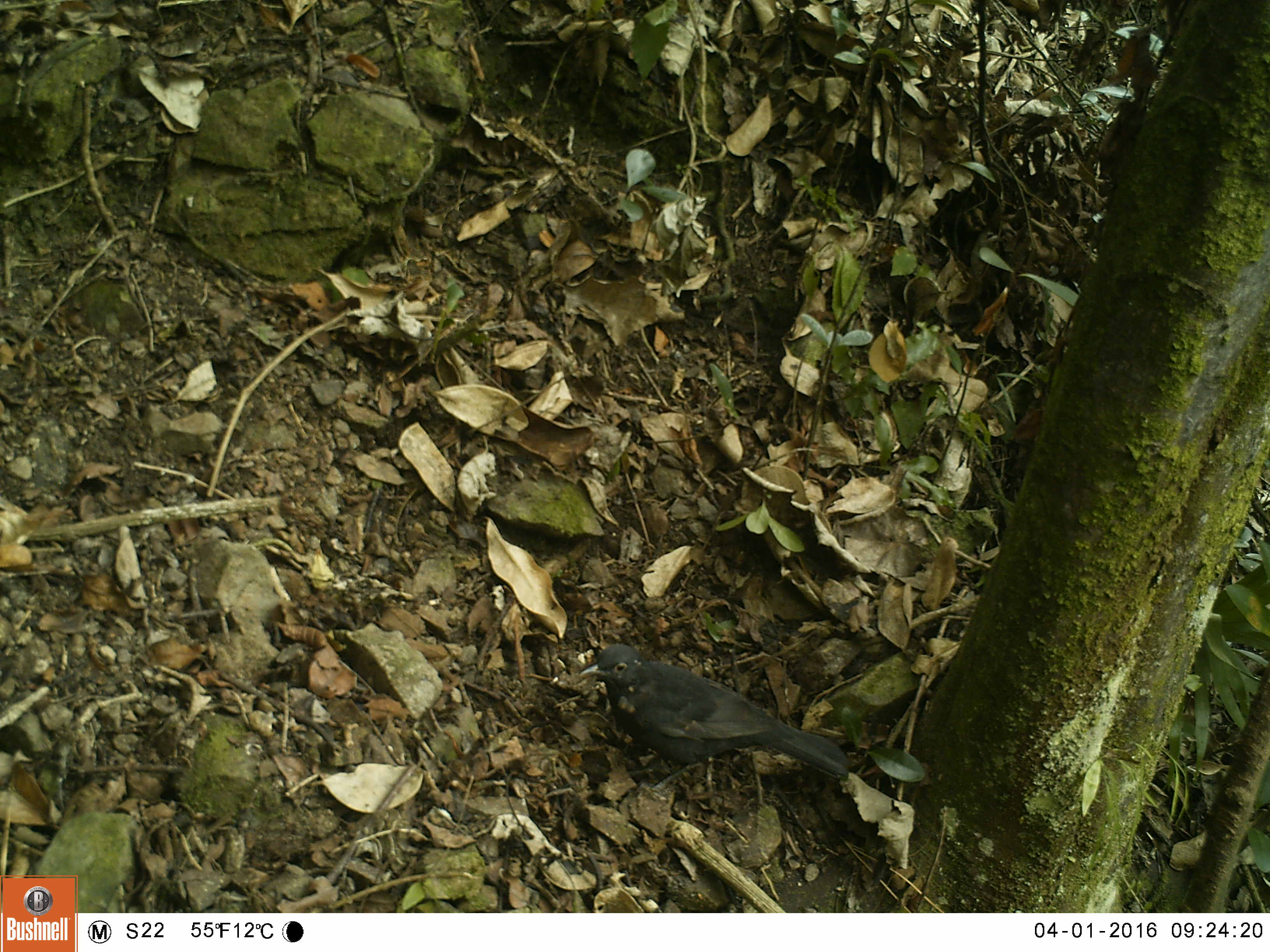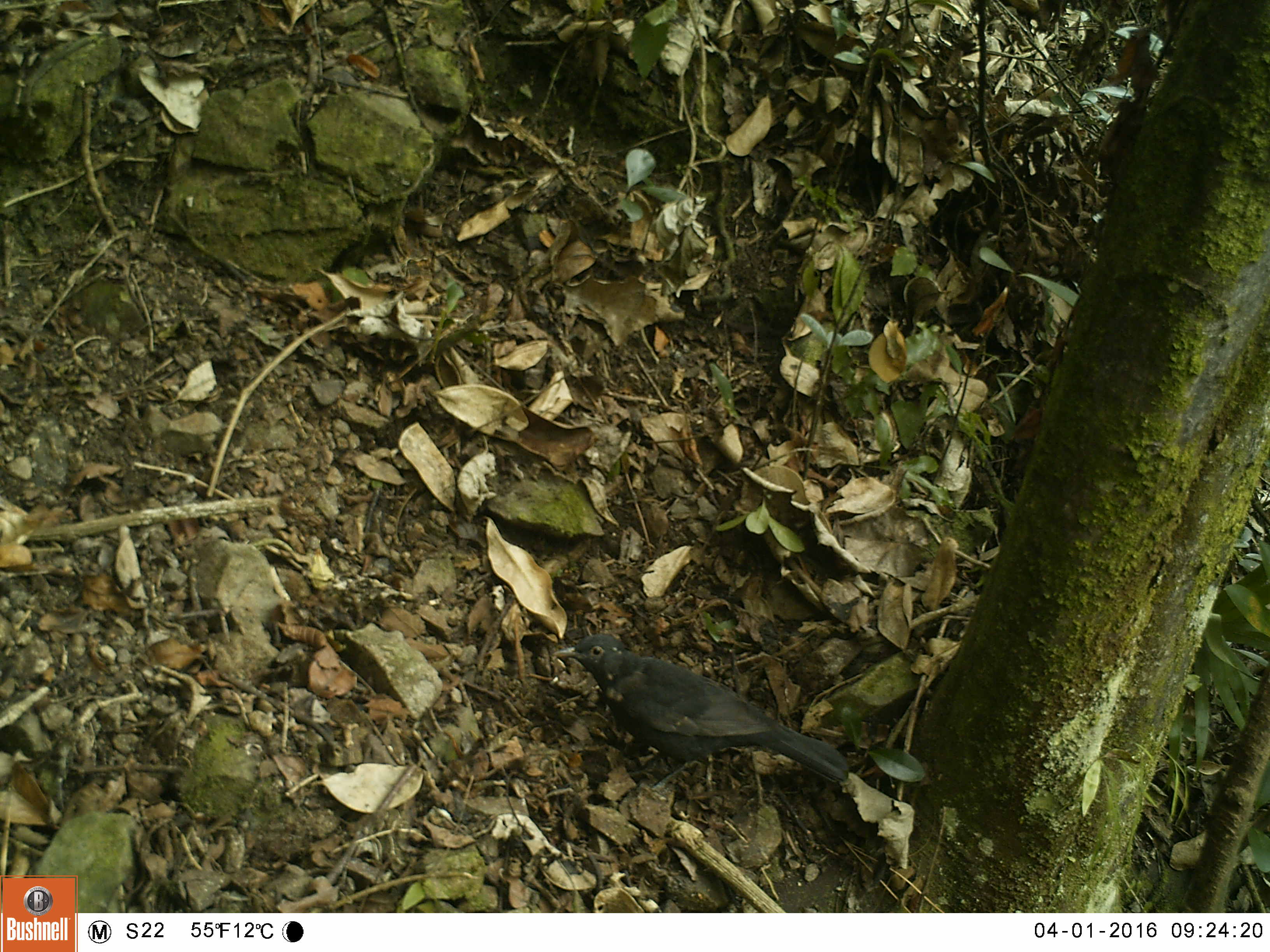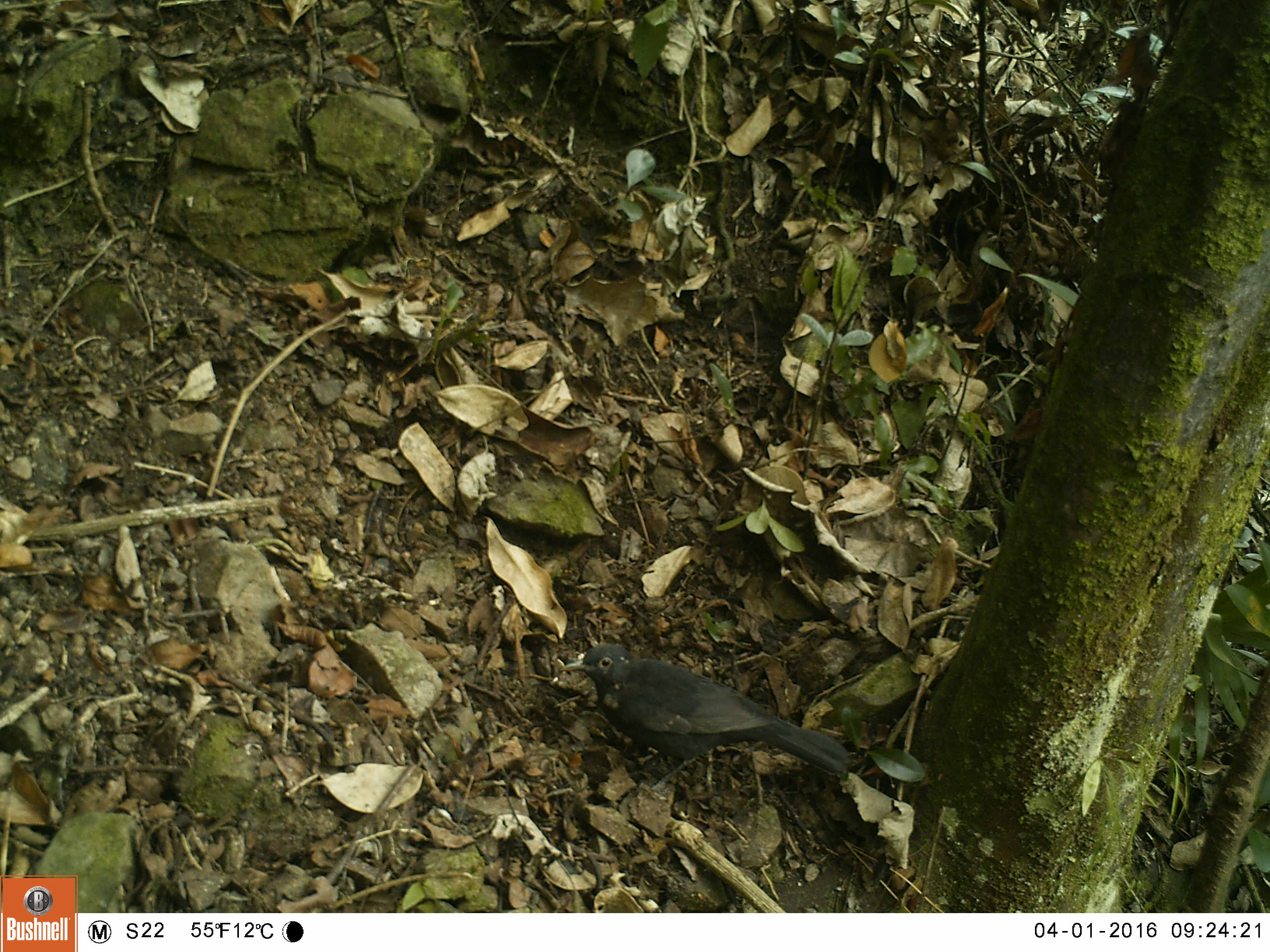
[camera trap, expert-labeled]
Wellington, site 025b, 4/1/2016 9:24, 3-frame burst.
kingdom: Animalia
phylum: Chordata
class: Aves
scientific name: Aves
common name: bird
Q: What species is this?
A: Bird (Aves).